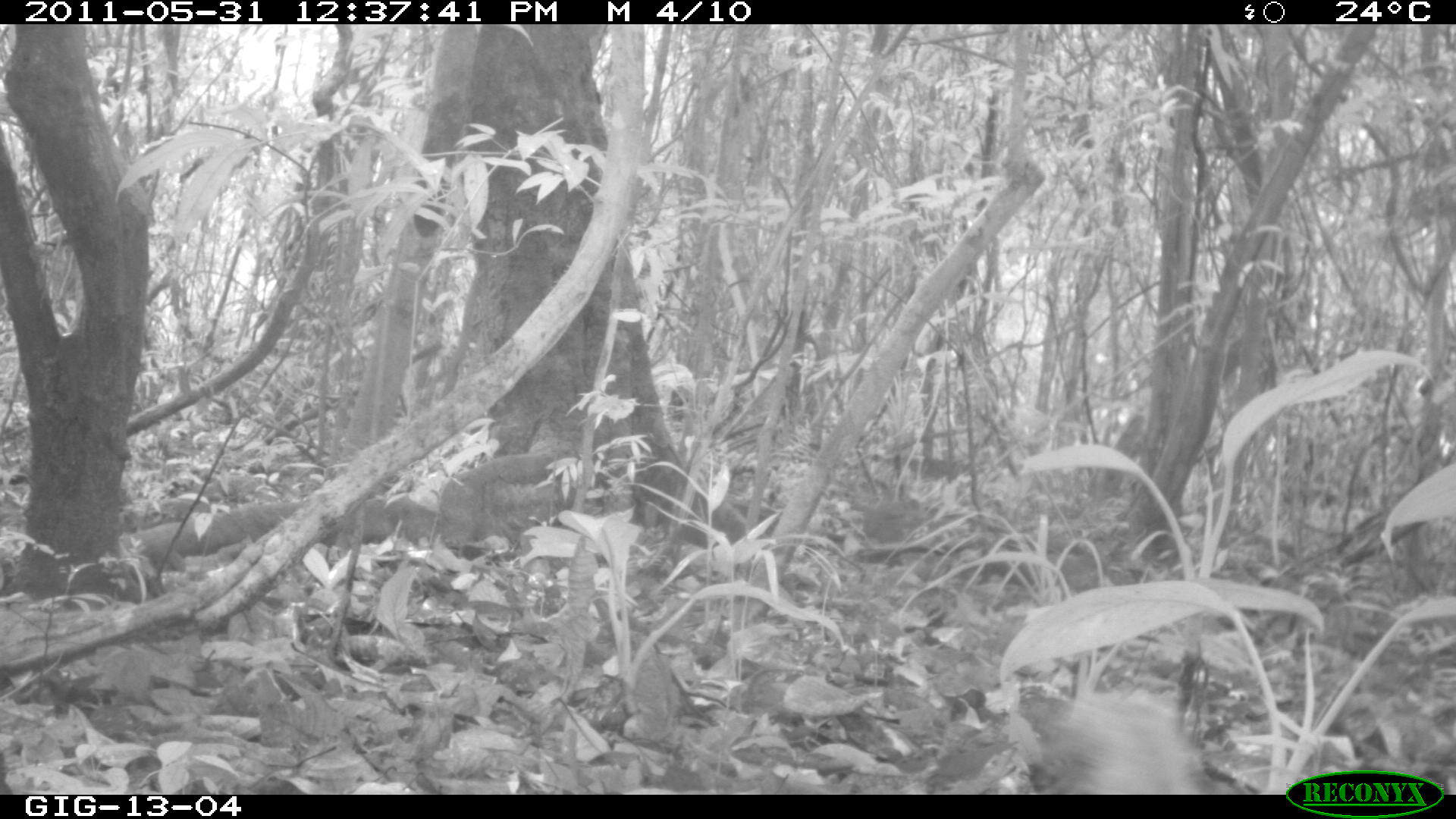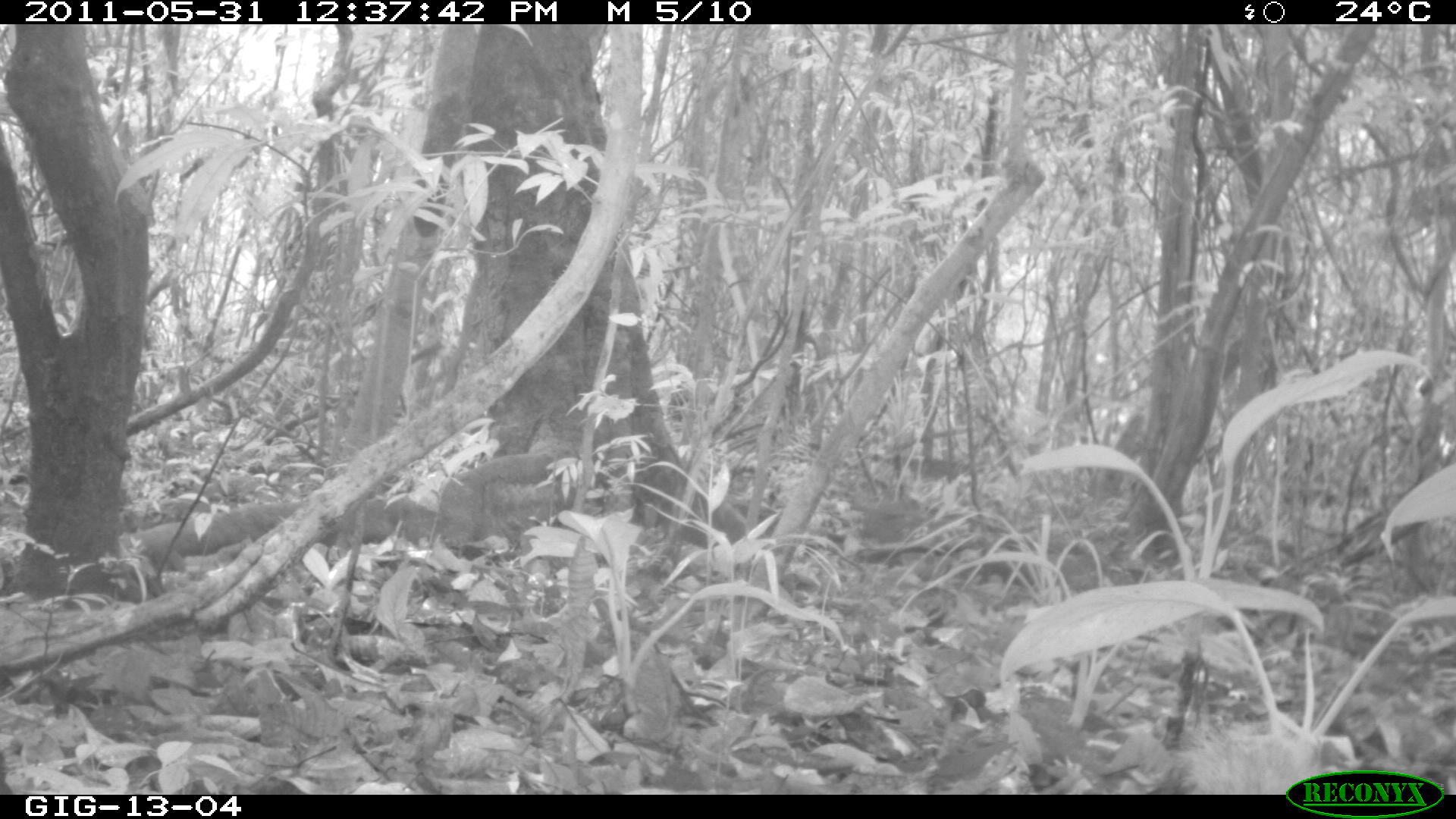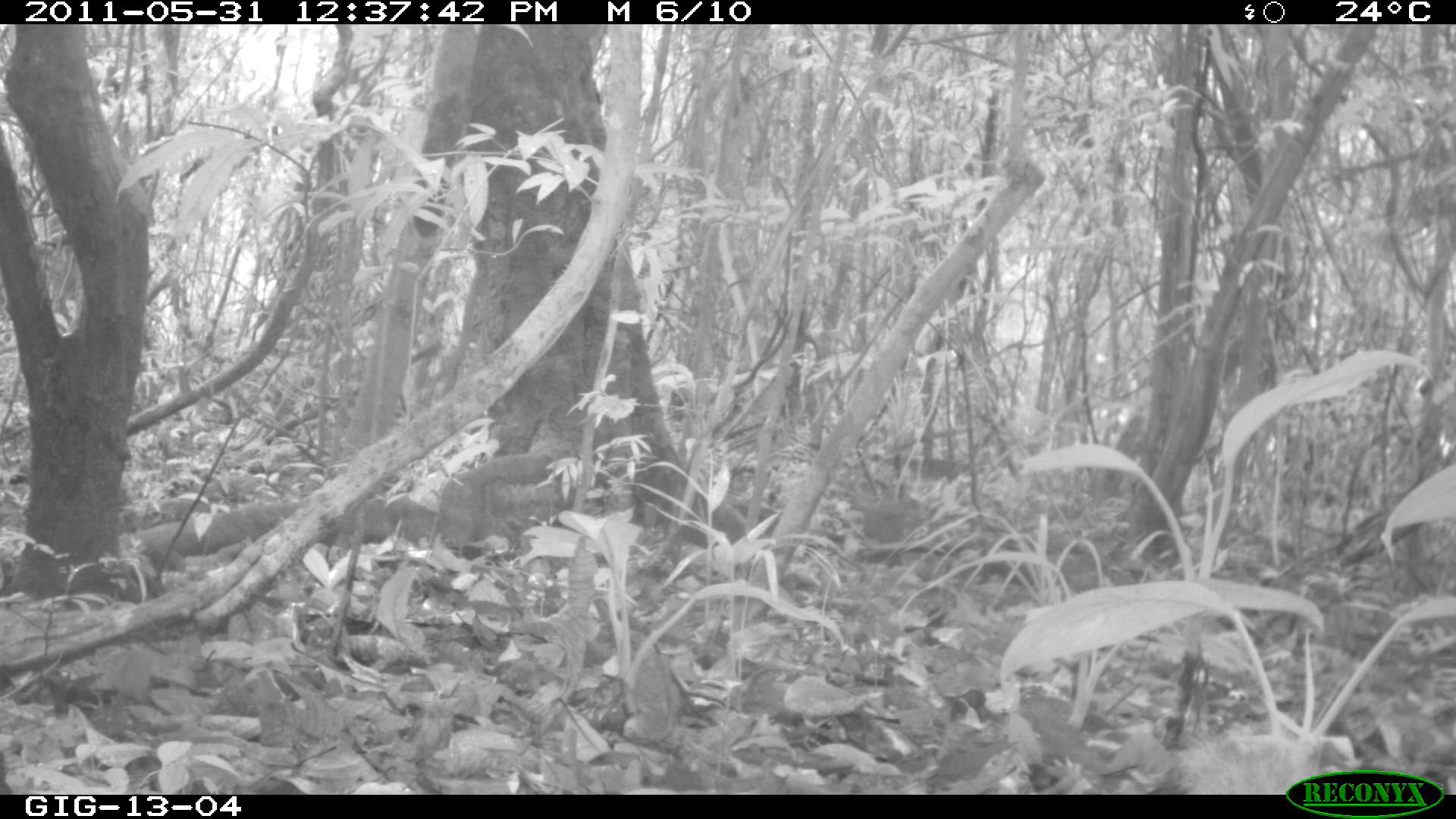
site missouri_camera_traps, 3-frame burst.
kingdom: Animalia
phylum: Chordata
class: Mammalia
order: Rodentia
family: Sciuridae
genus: Tamiasciurus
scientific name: Tamiasciurus hudsonicus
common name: red squirrel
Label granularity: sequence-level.